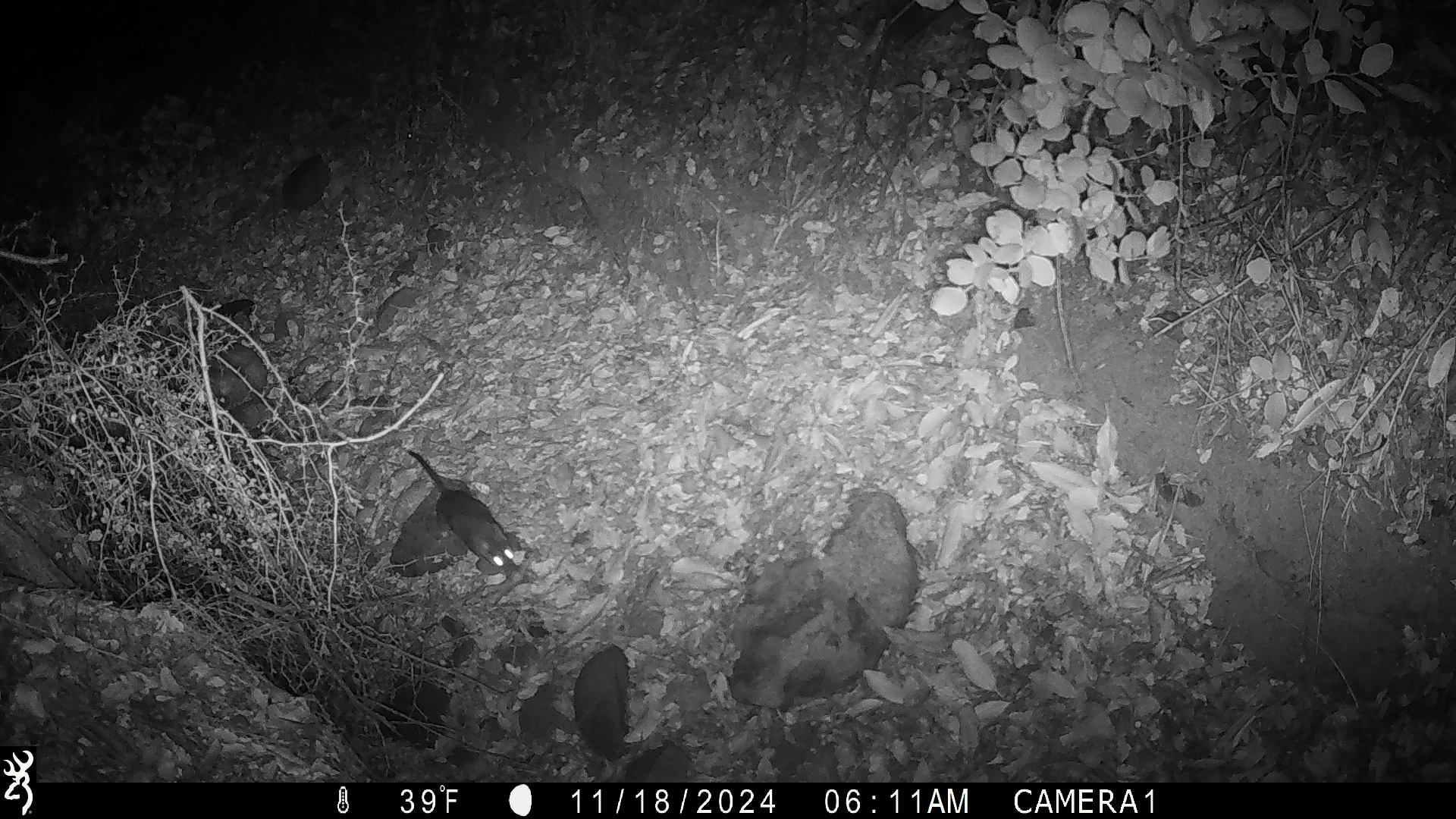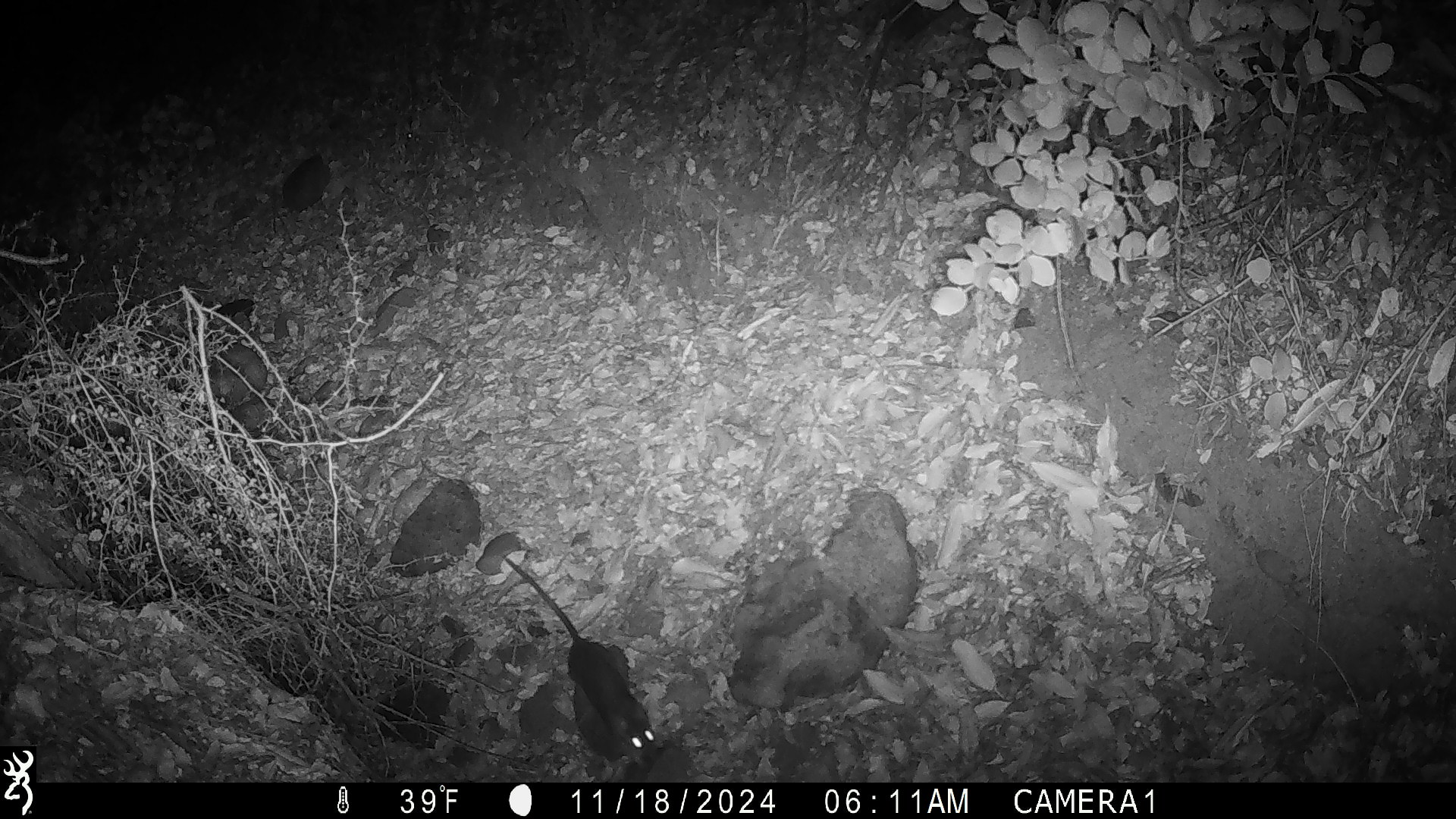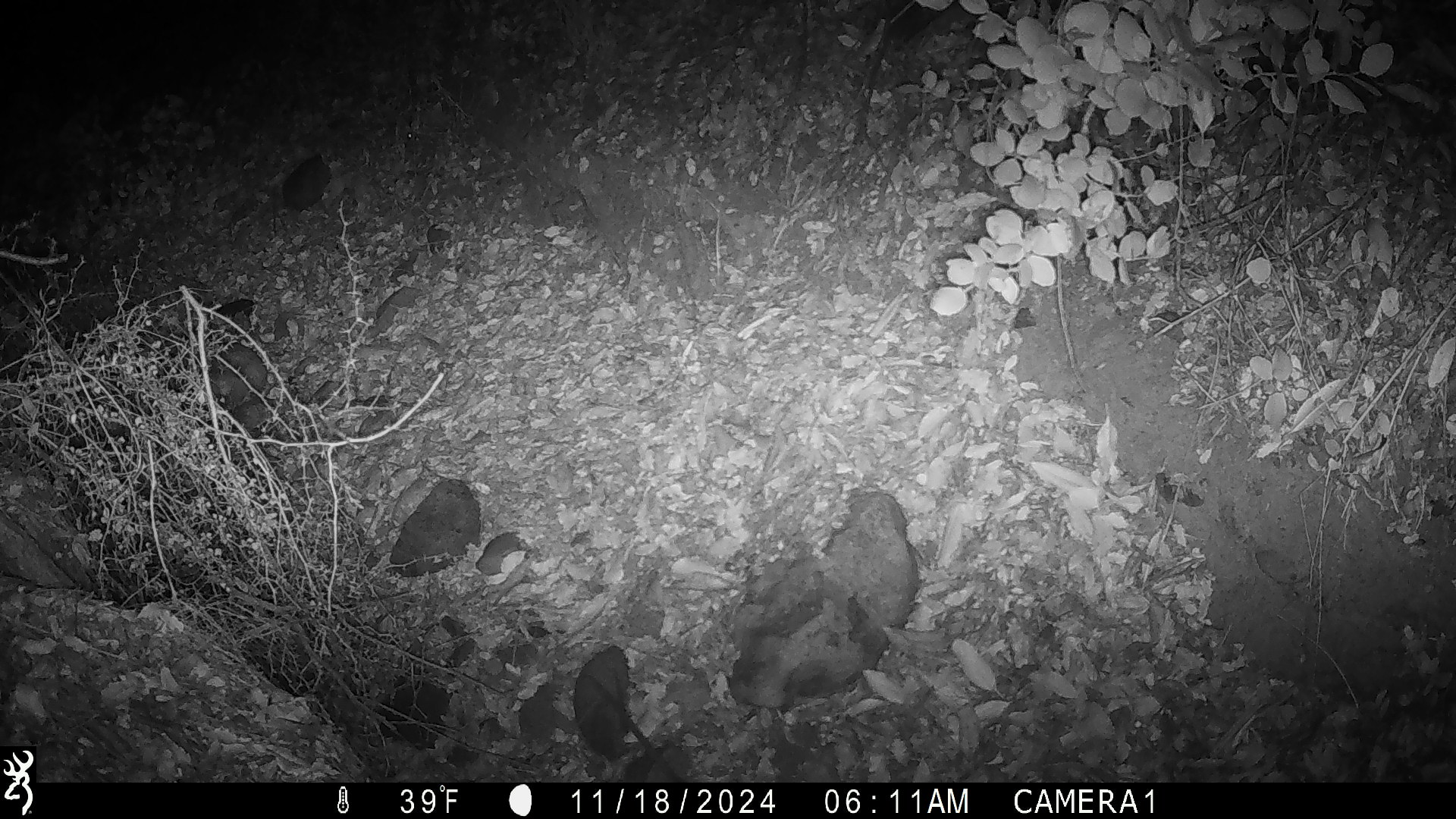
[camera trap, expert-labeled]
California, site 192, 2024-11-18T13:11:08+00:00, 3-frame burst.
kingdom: Animalia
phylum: Chordata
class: Mammalia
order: Rodentia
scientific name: Rodentia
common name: mouse or rat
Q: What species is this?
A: Mouse or rat (Rodentia).